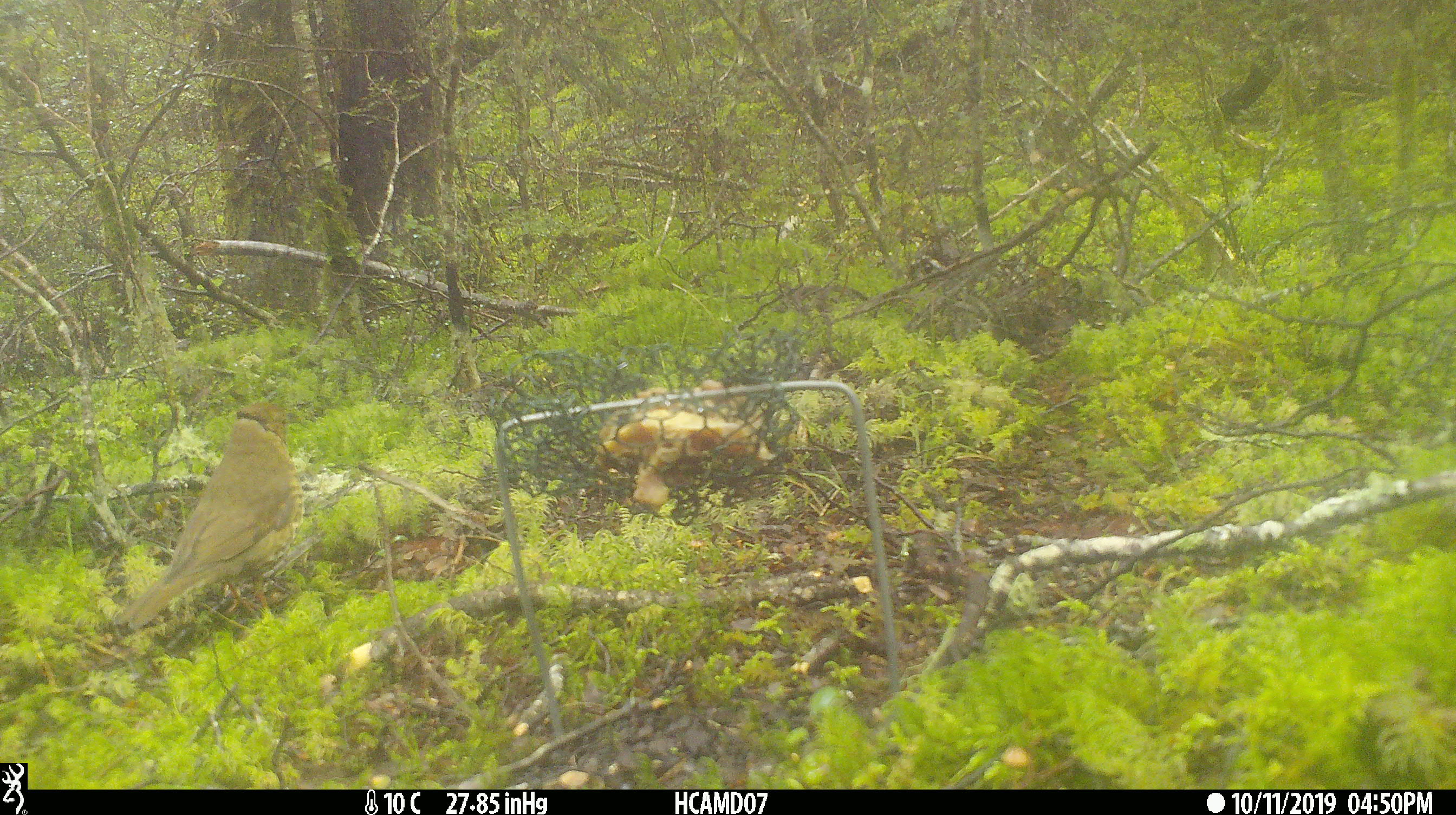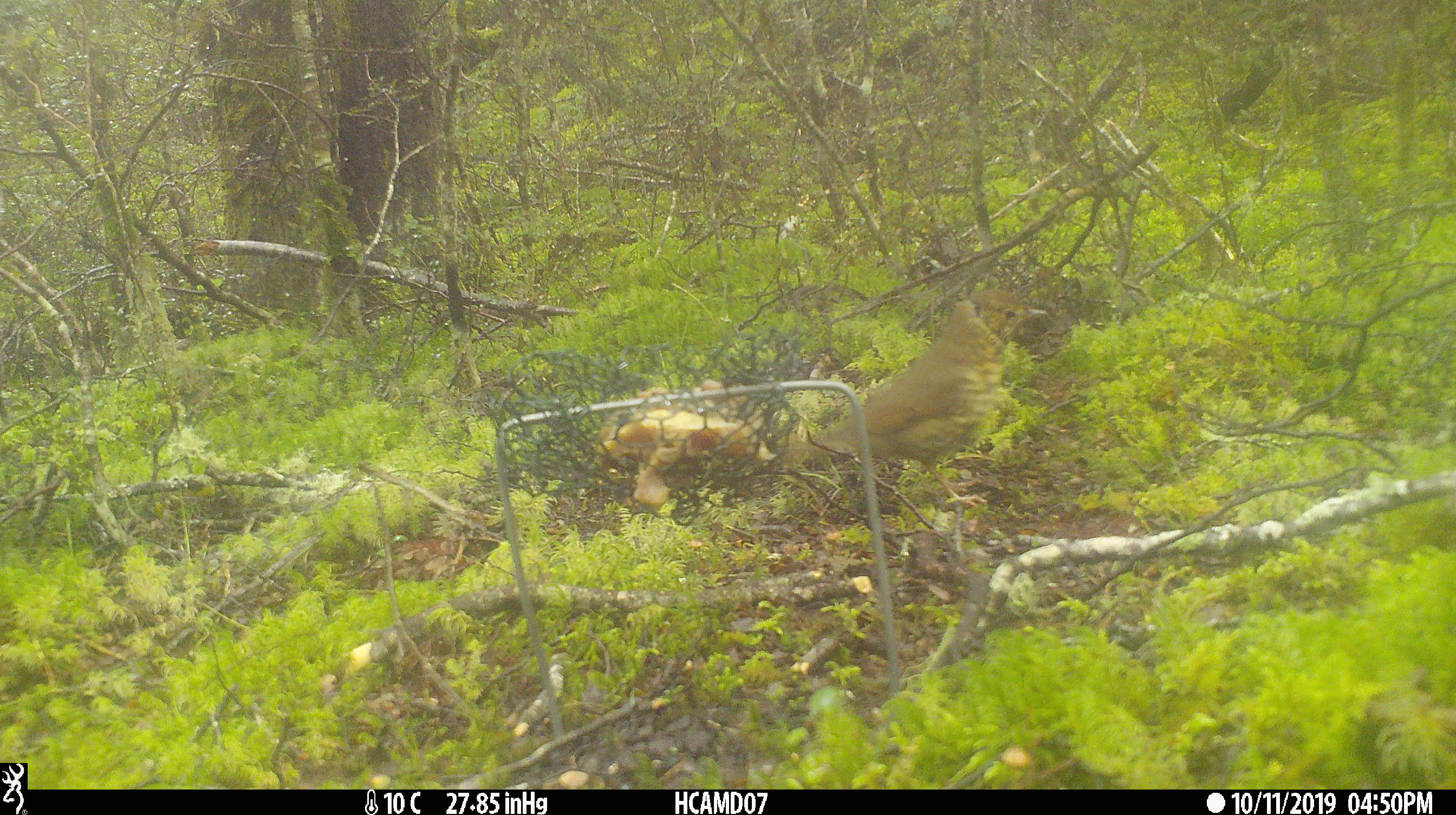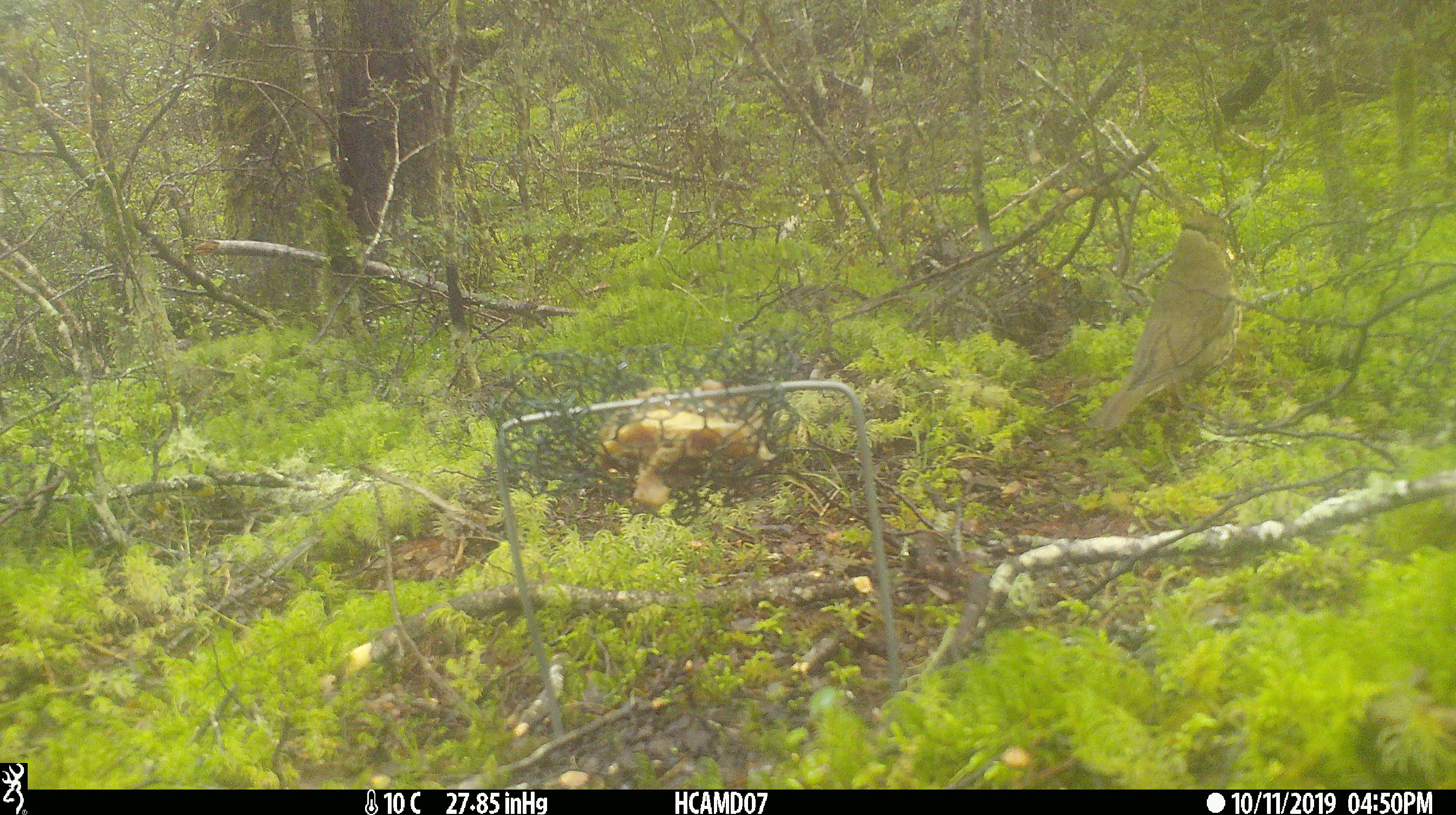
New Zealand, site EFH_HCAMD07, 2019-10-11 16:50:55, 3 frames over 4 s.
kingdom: Animalia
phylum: Chordata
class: Aves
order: Passeriformes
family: Turdidae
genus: Turdus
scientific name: Turdus philomelos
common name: song thrush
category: thrush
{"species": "thrush (song thrush) (Turdus philomelos)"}